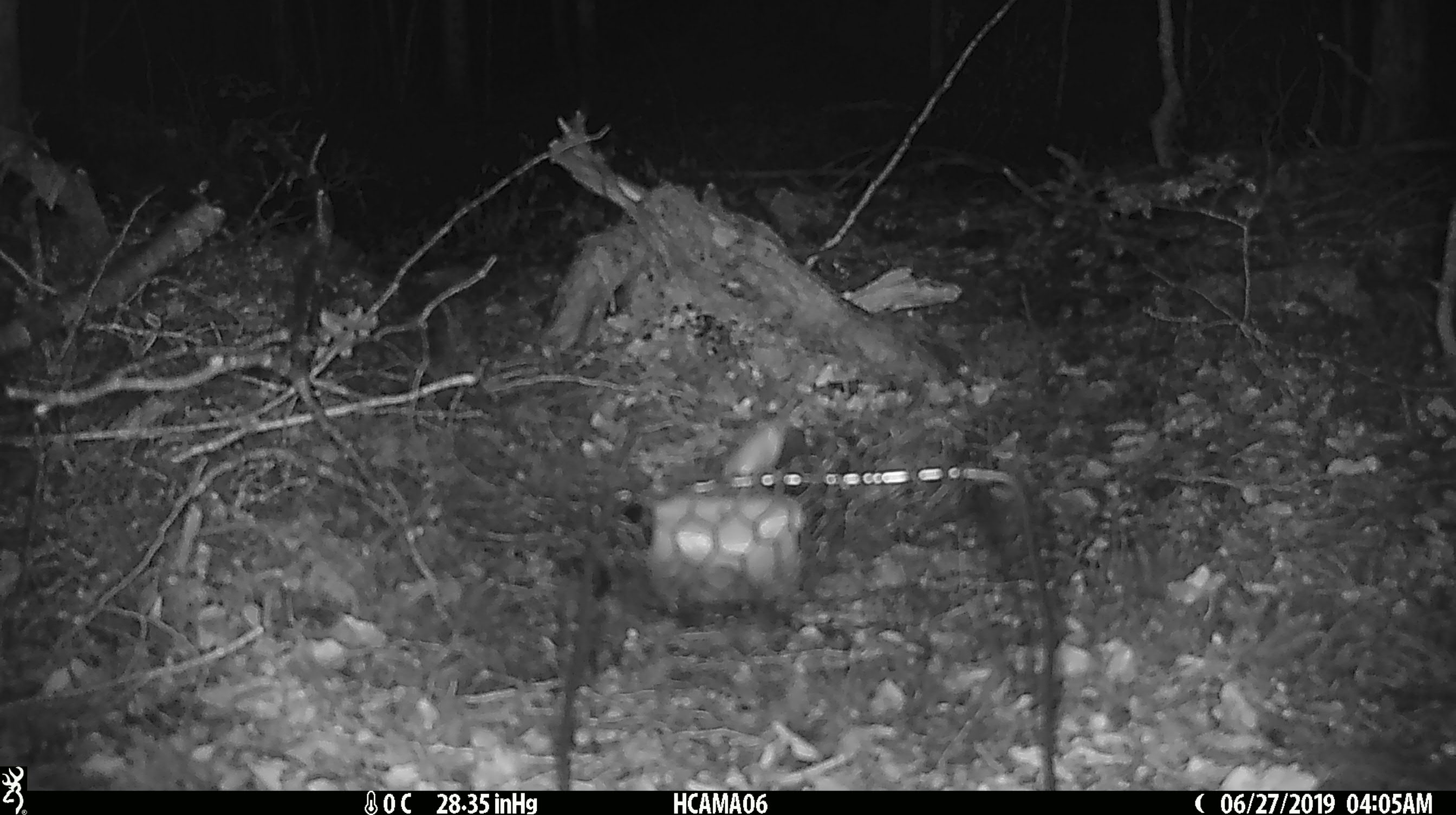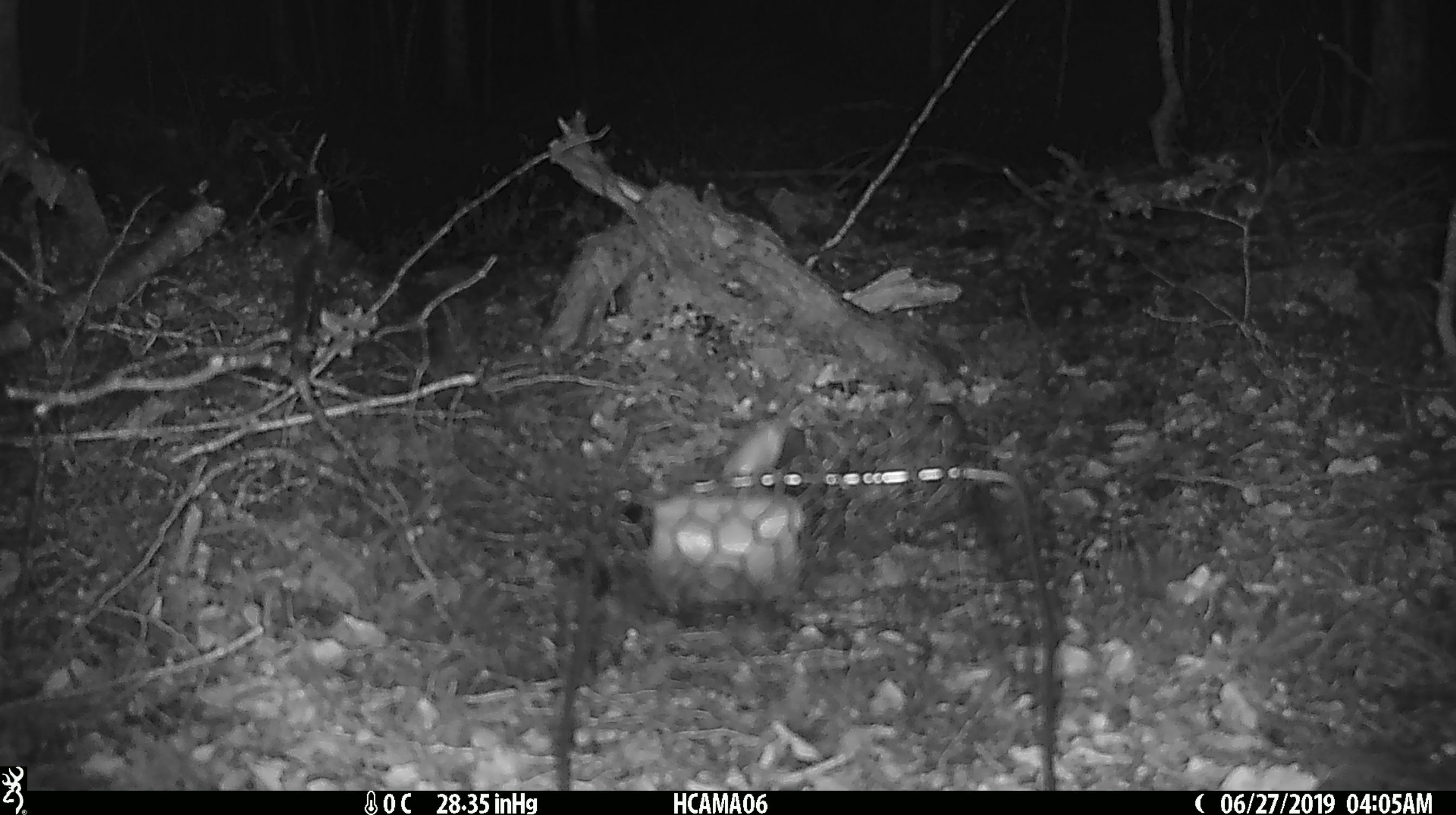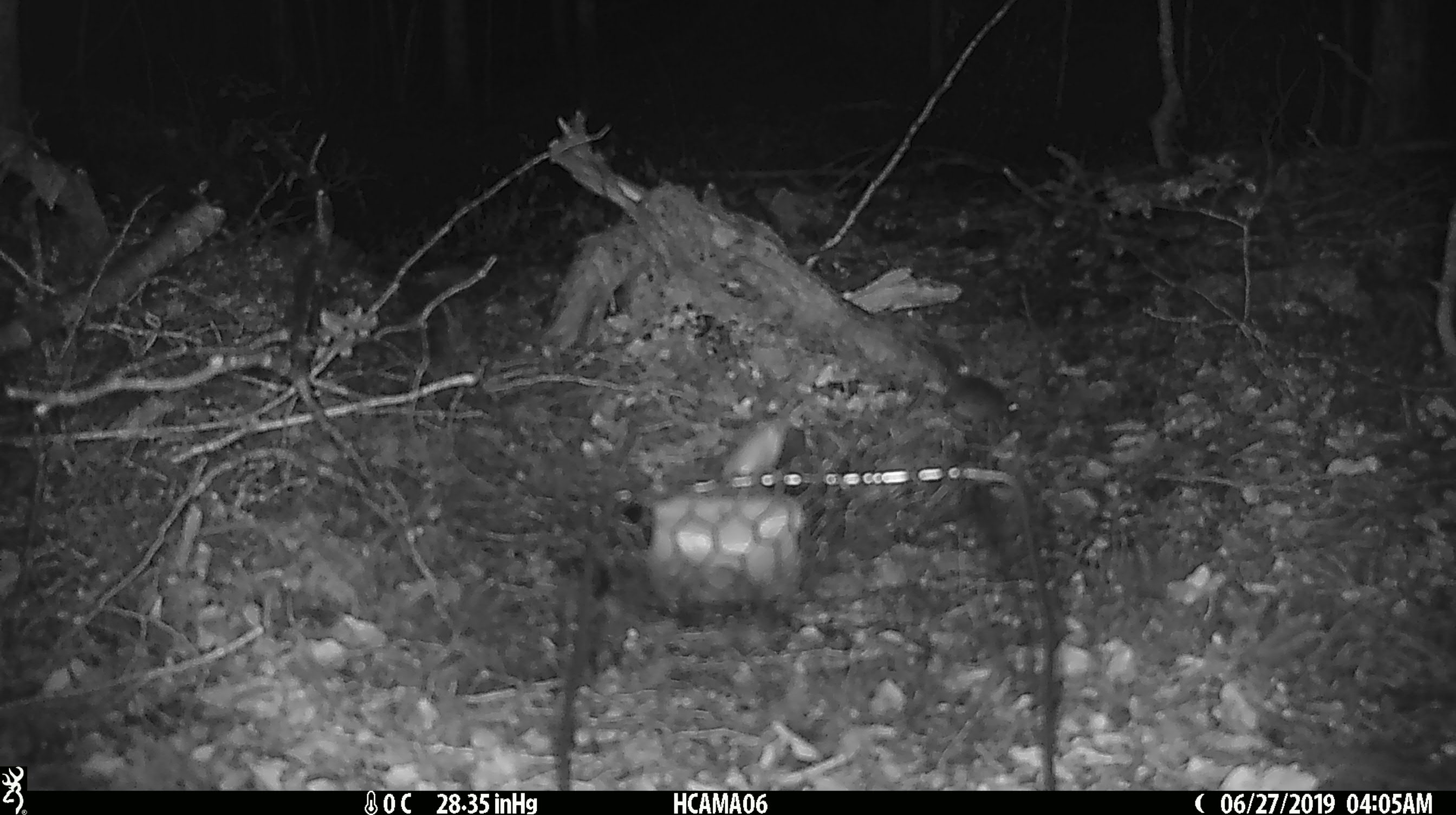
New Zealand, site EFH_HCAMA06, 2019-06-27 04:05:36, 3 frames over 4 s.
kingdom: Animalia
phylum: Chordata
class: Mammalia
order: Rodentia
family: Muridae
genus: Mus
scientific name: Mus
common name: mouse